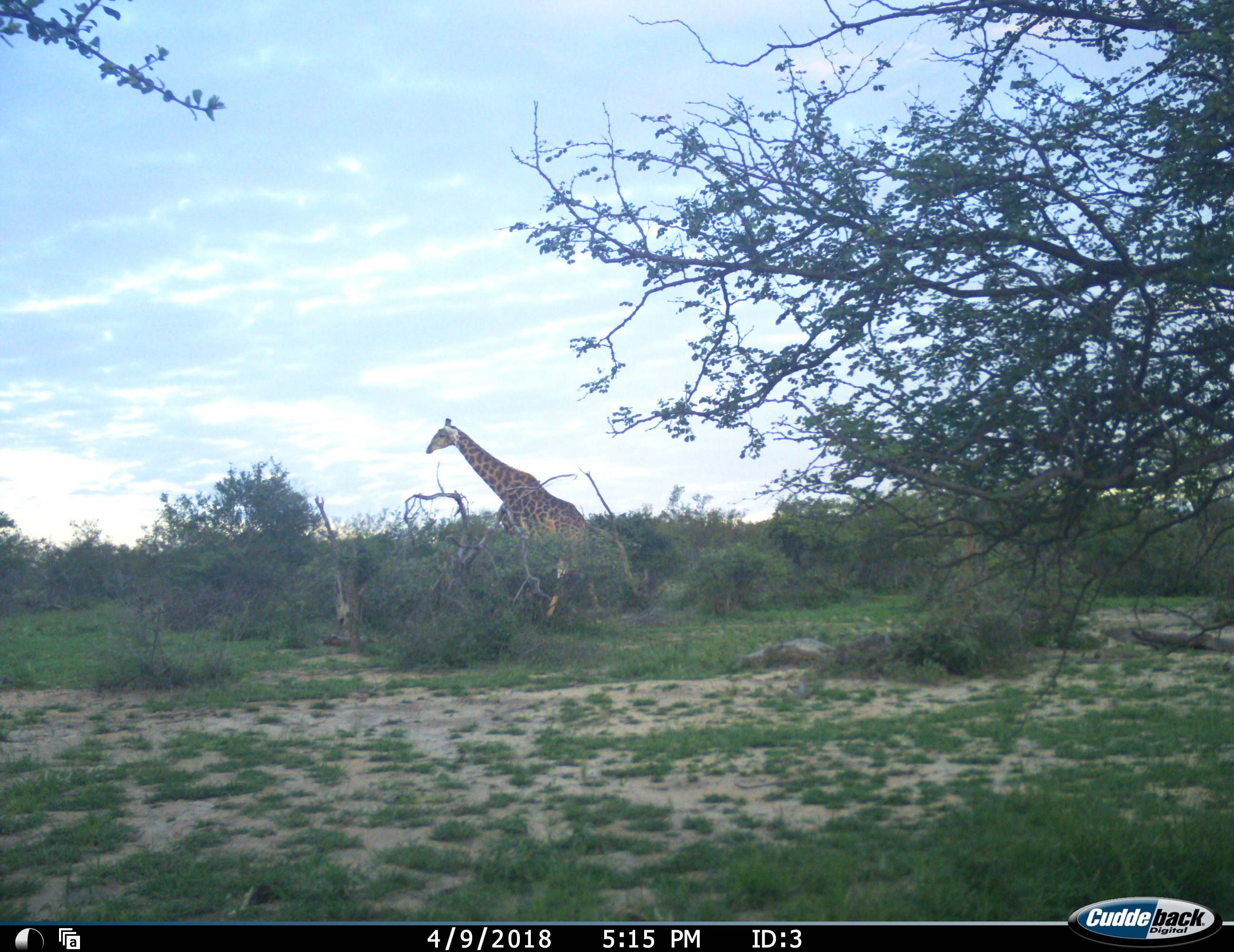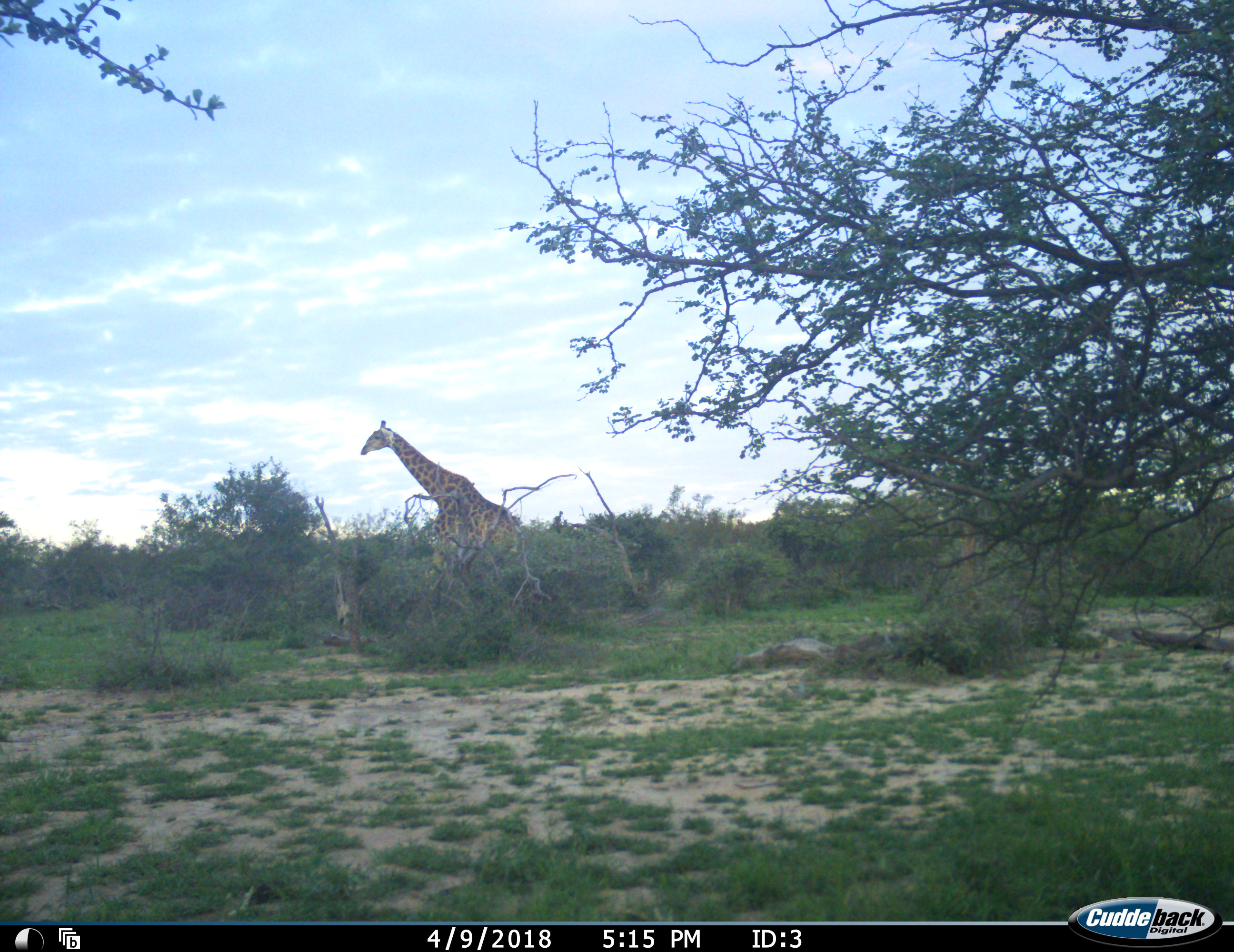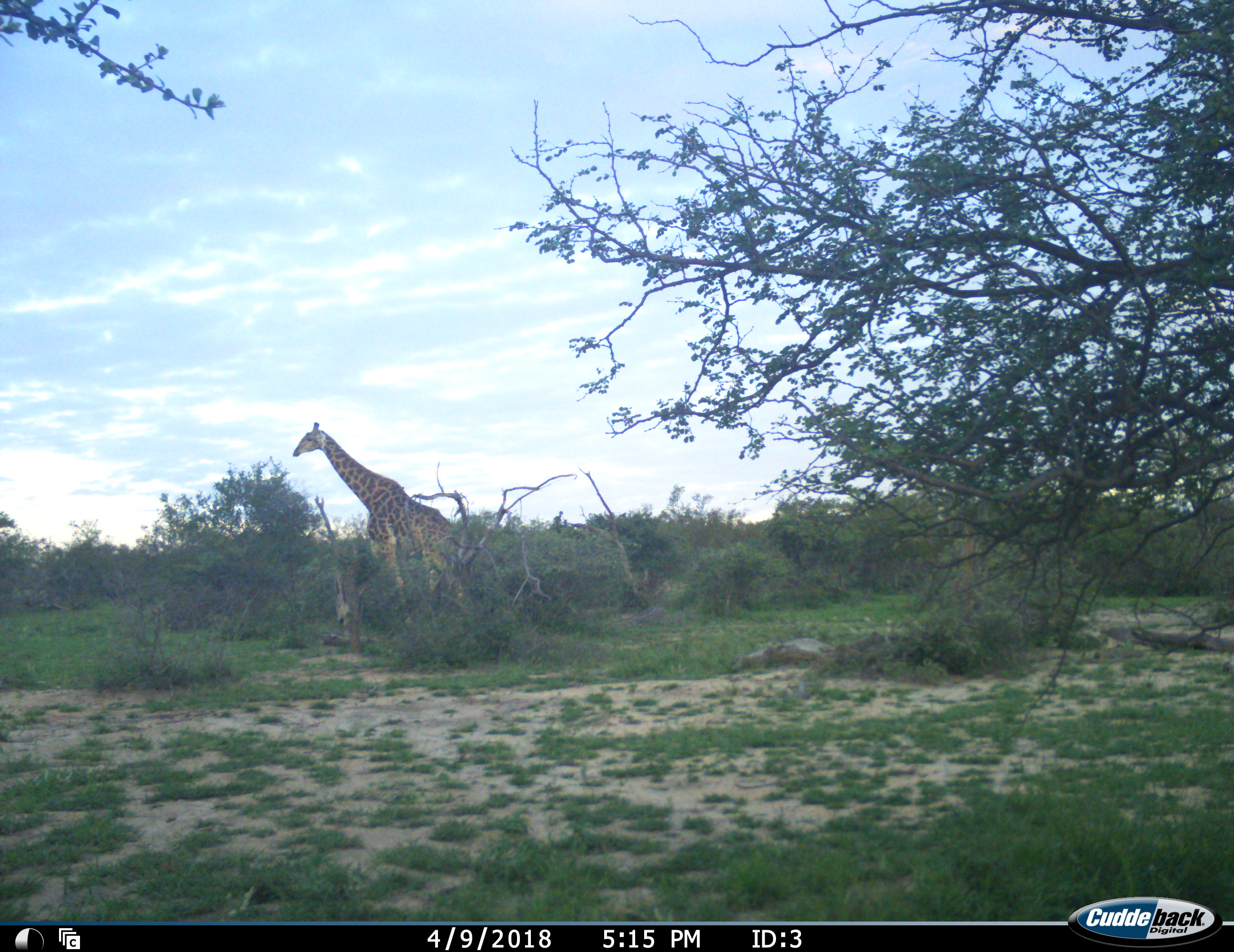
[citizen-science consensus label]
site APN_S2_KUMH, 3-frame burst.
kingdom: Animalia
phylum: Chordata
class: Mammalia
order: Artiodactyla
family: Giraffidae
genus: Giraffa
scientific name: Giraffa camelopardalis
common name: giraffe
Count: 1.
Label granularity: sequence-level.